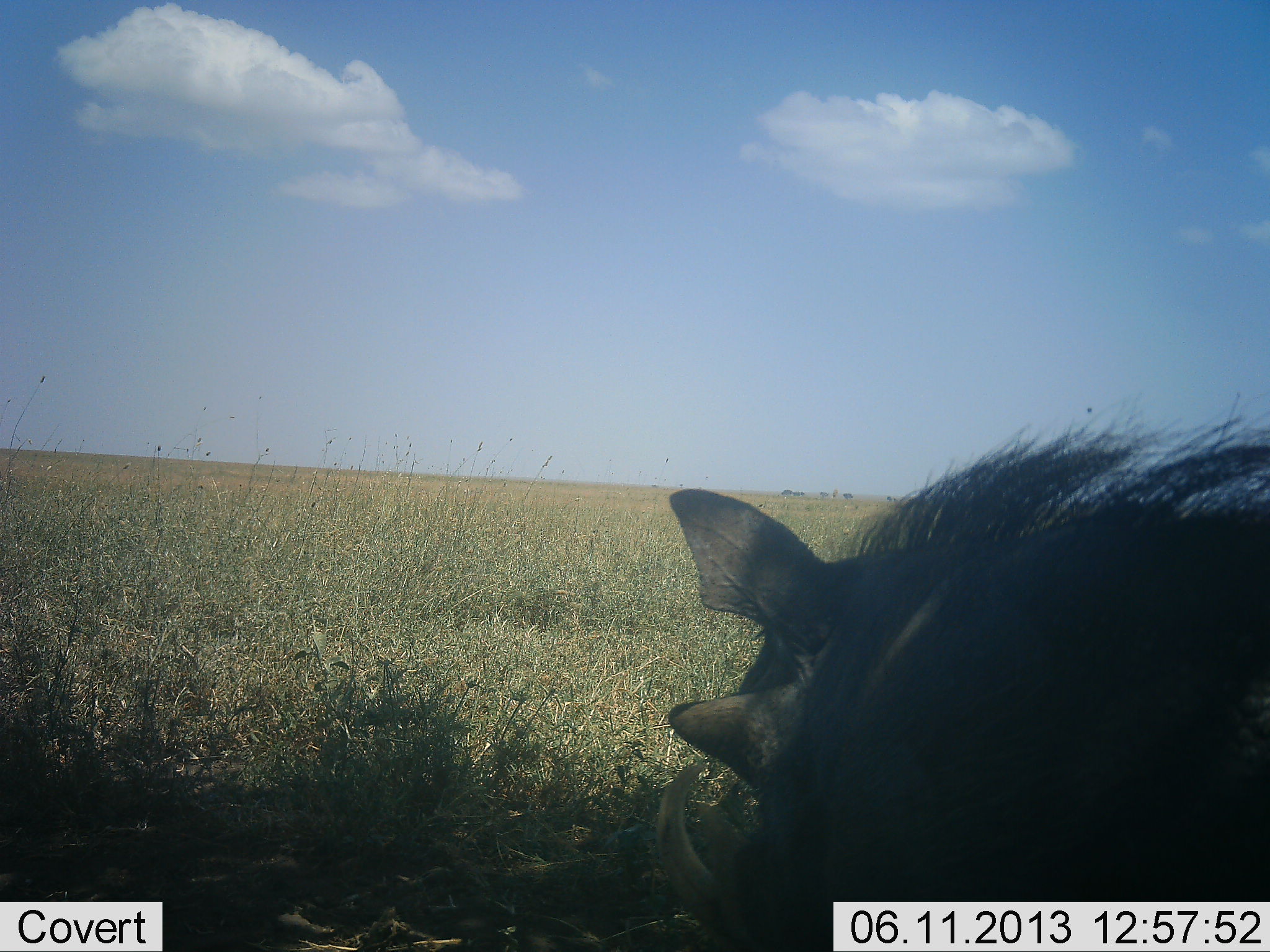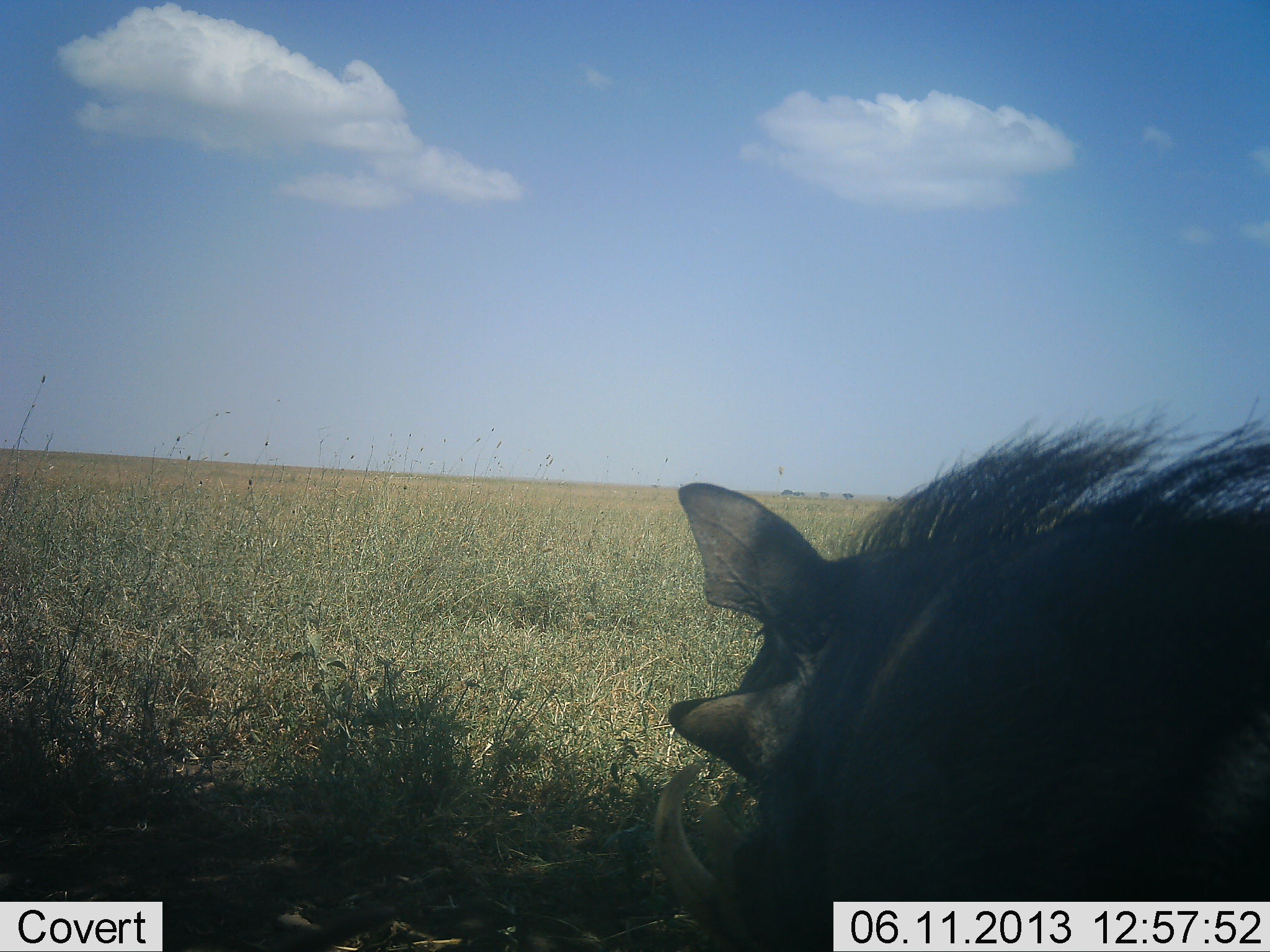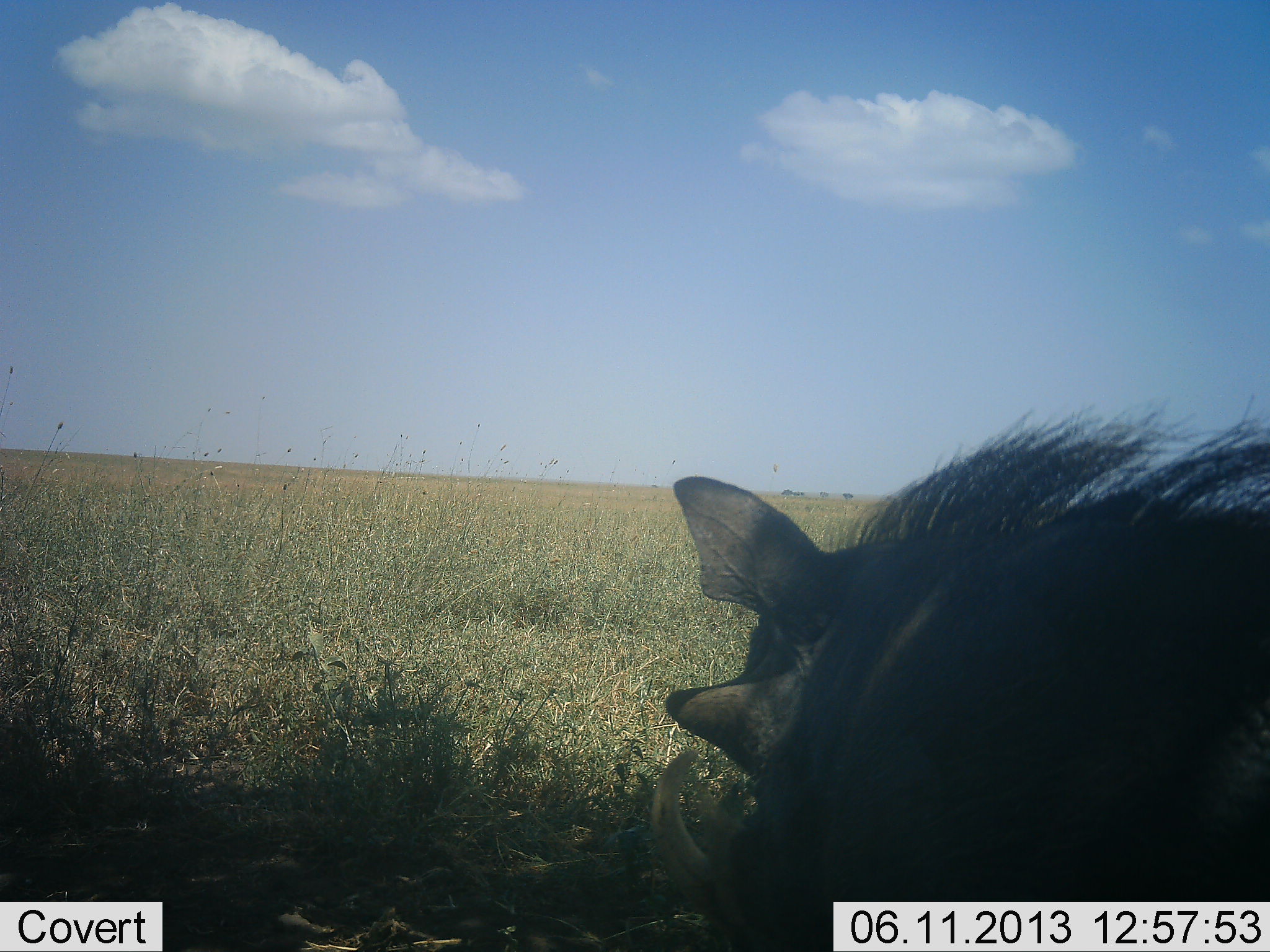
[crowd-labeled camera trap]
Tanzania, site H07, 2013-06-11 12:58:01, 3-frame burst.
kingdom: Animalia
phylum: Chordata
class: Mammalia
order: Artiodactyla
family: Suidae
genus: Phacochoerus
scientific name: Phacochoerus africanus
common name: warthog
Warthog (Phacochoerus africanus), count 1. Behavior (volunteer vote fractions): standing 91%, resting 9%, moving 0%, interacting 0%. Young present (vote fraction): 0%. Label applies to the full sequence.